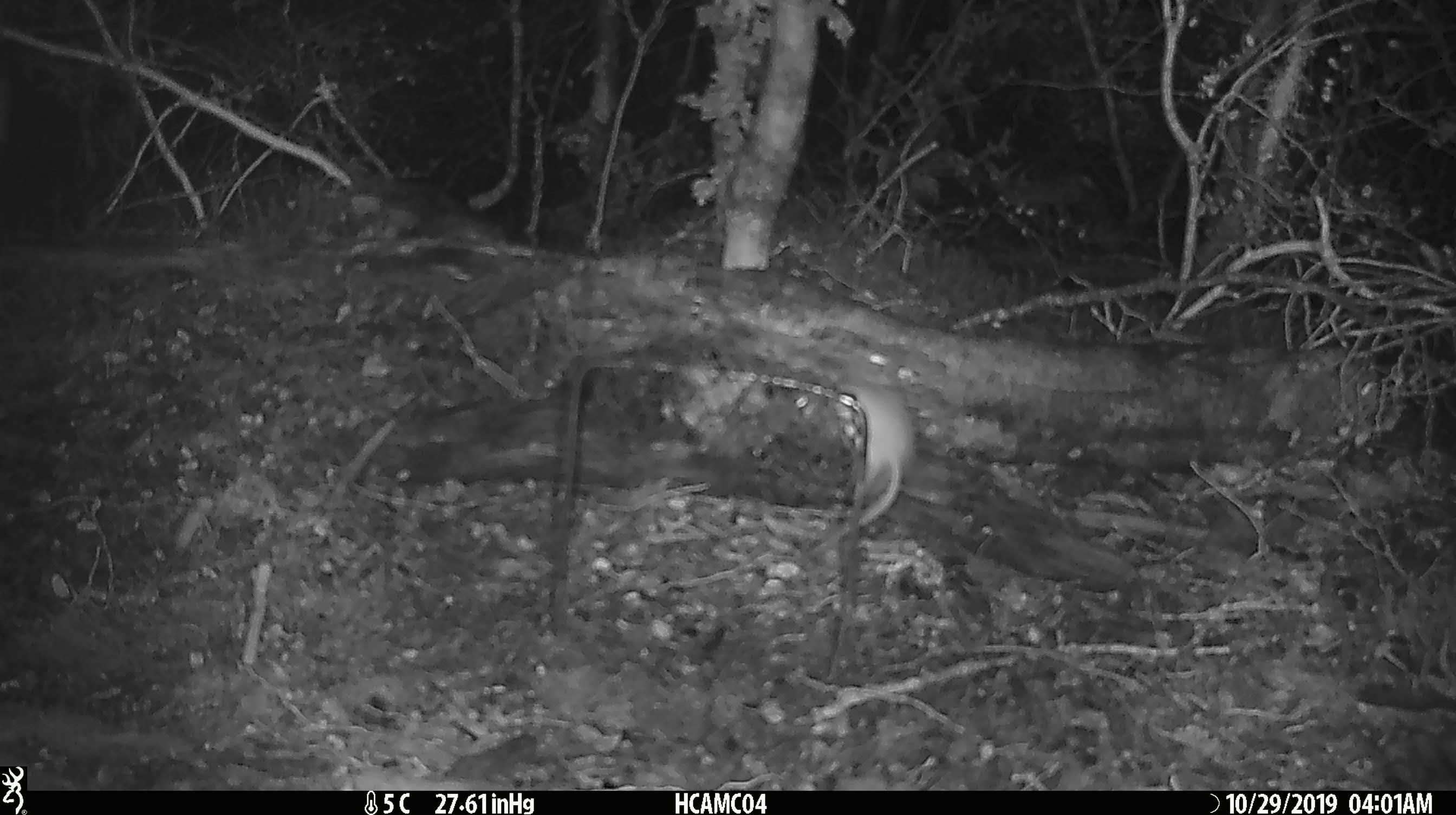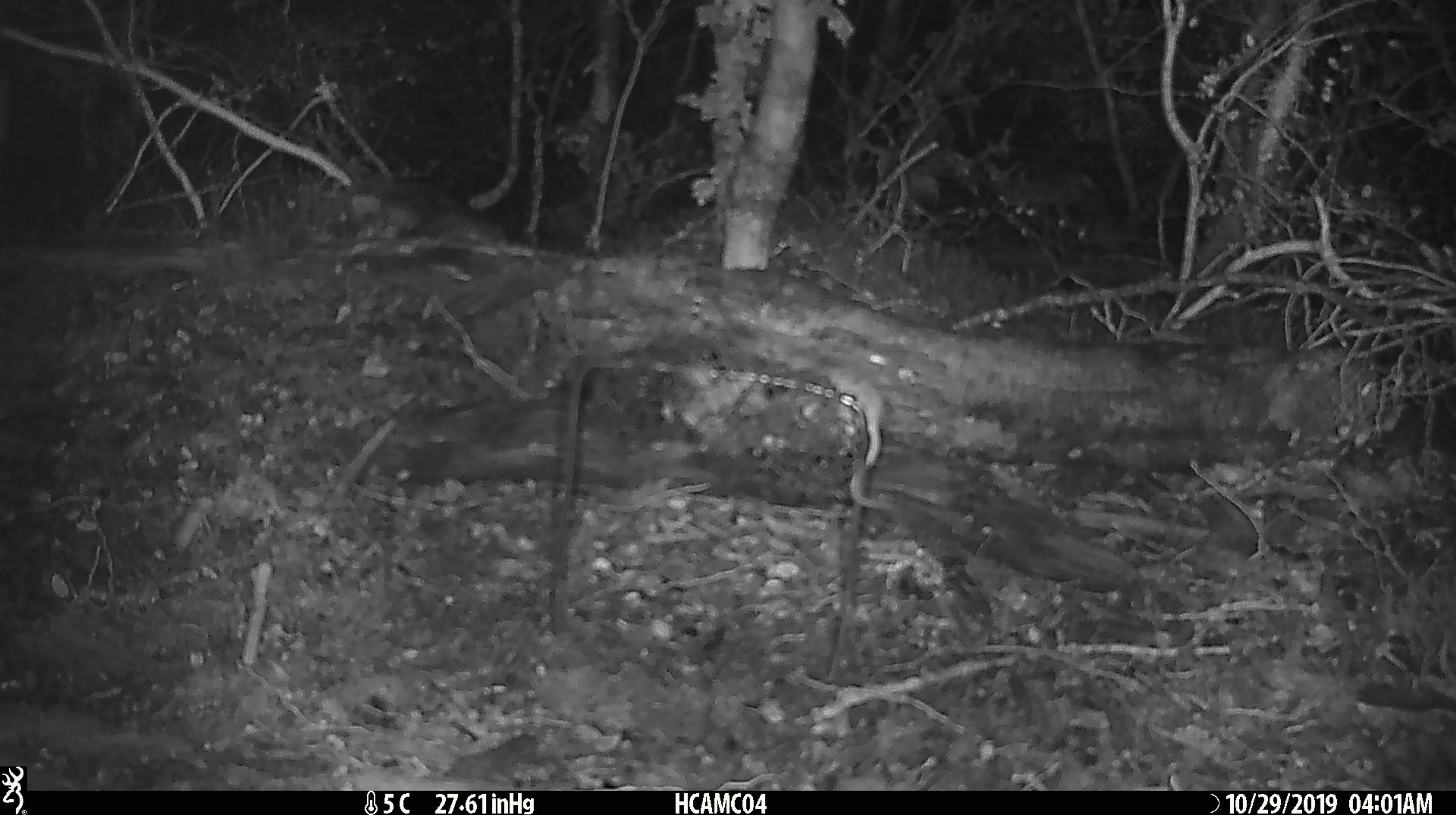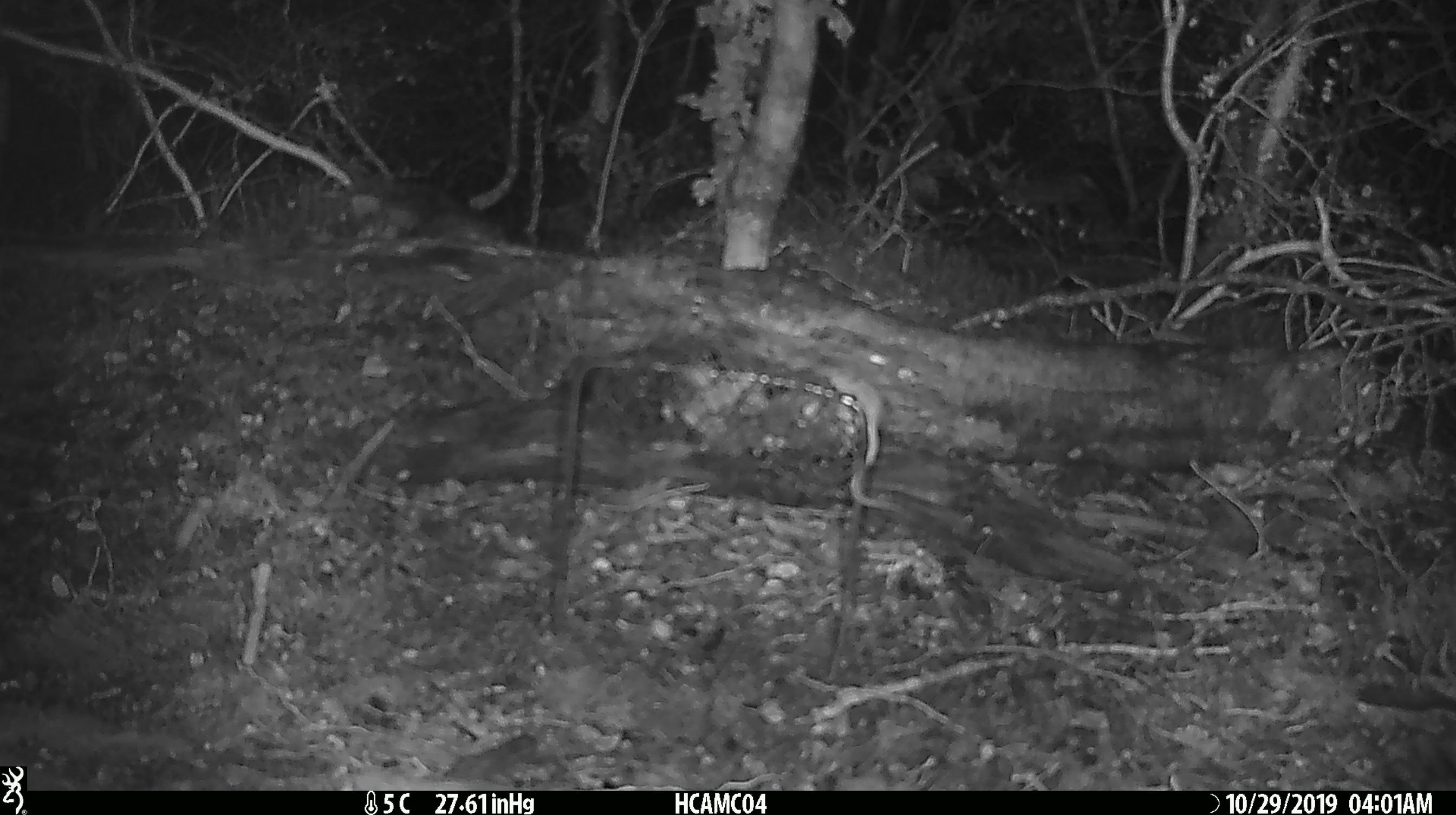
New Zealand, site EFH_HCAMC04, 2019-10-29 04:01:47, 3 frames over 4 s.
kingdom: Animalia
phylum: Chordata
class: Mammalia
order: Rodentia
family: Muridae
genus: Mus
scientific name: Mus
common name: mouse